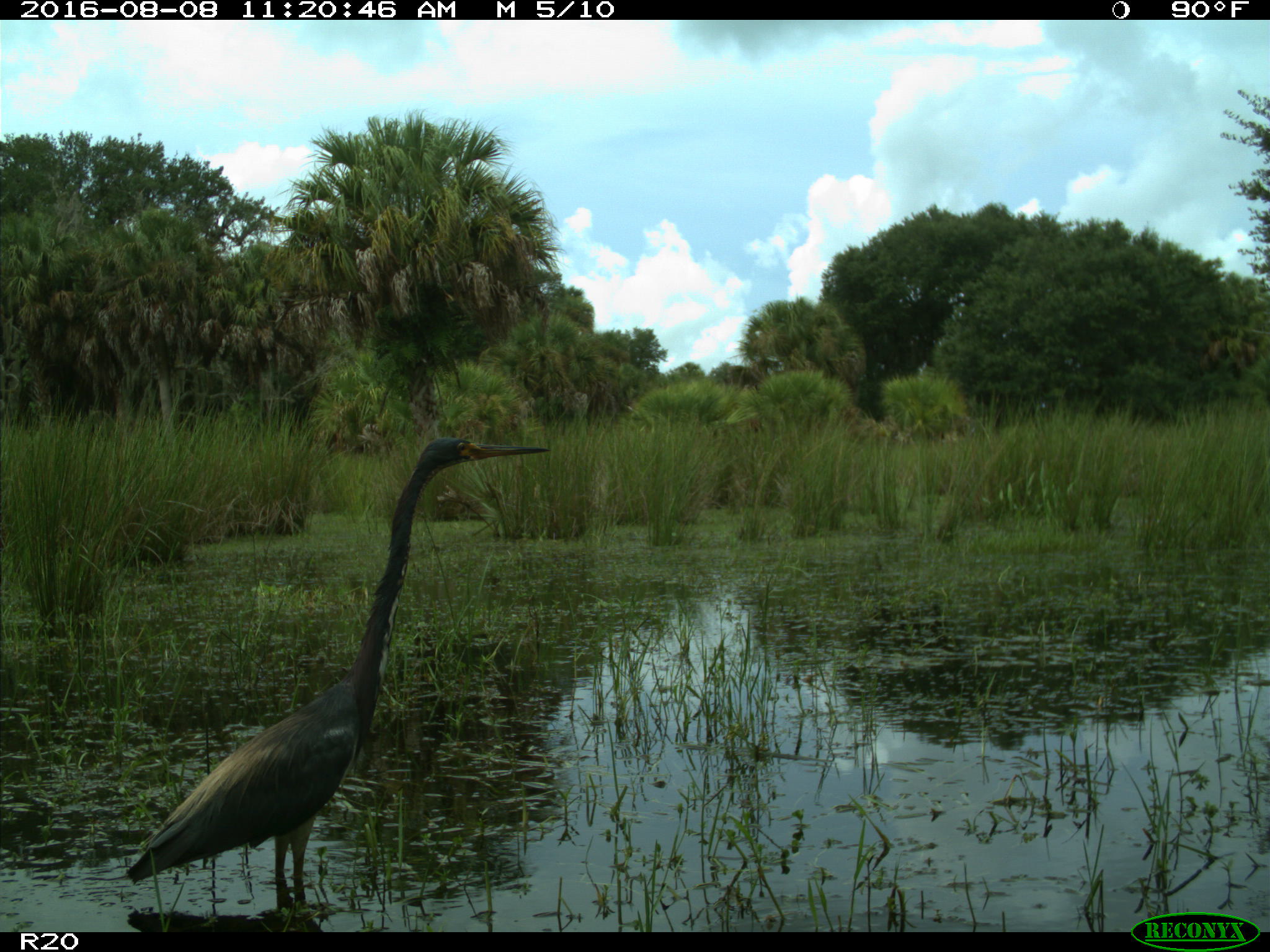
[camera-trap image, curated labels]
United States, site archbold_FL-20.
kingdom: Animalia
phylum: Chordata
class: Aves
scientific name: Aves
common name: birds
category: unidentified bird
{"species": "unidentified bird (birds) (Aves)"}